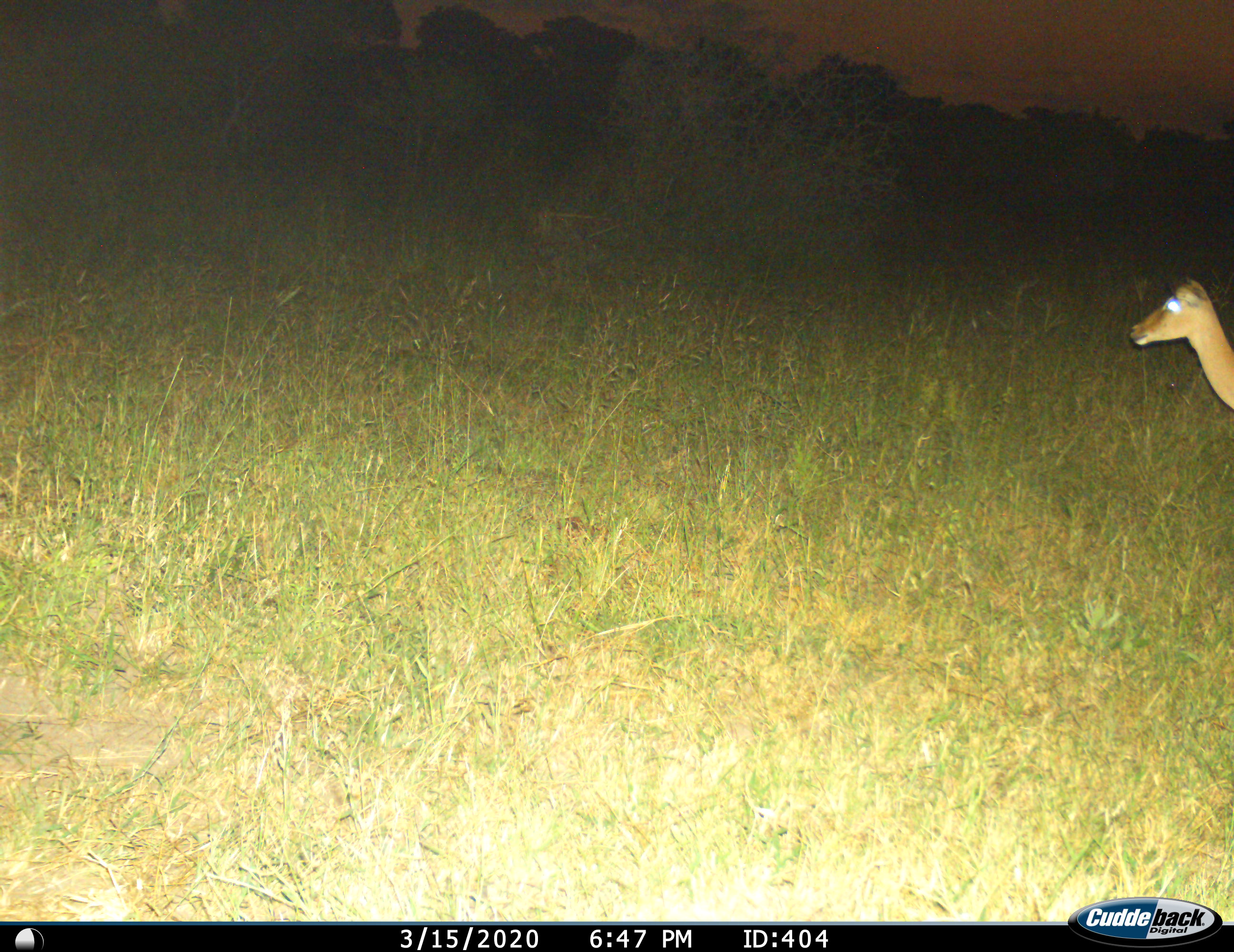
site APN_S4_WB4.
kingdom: Animalia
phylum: Chordata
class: Mammalia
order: Artiodactyla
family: Bovidae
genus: Aepyceros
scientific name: Aepyceros melampus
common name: impala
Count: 1.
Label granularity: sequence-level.